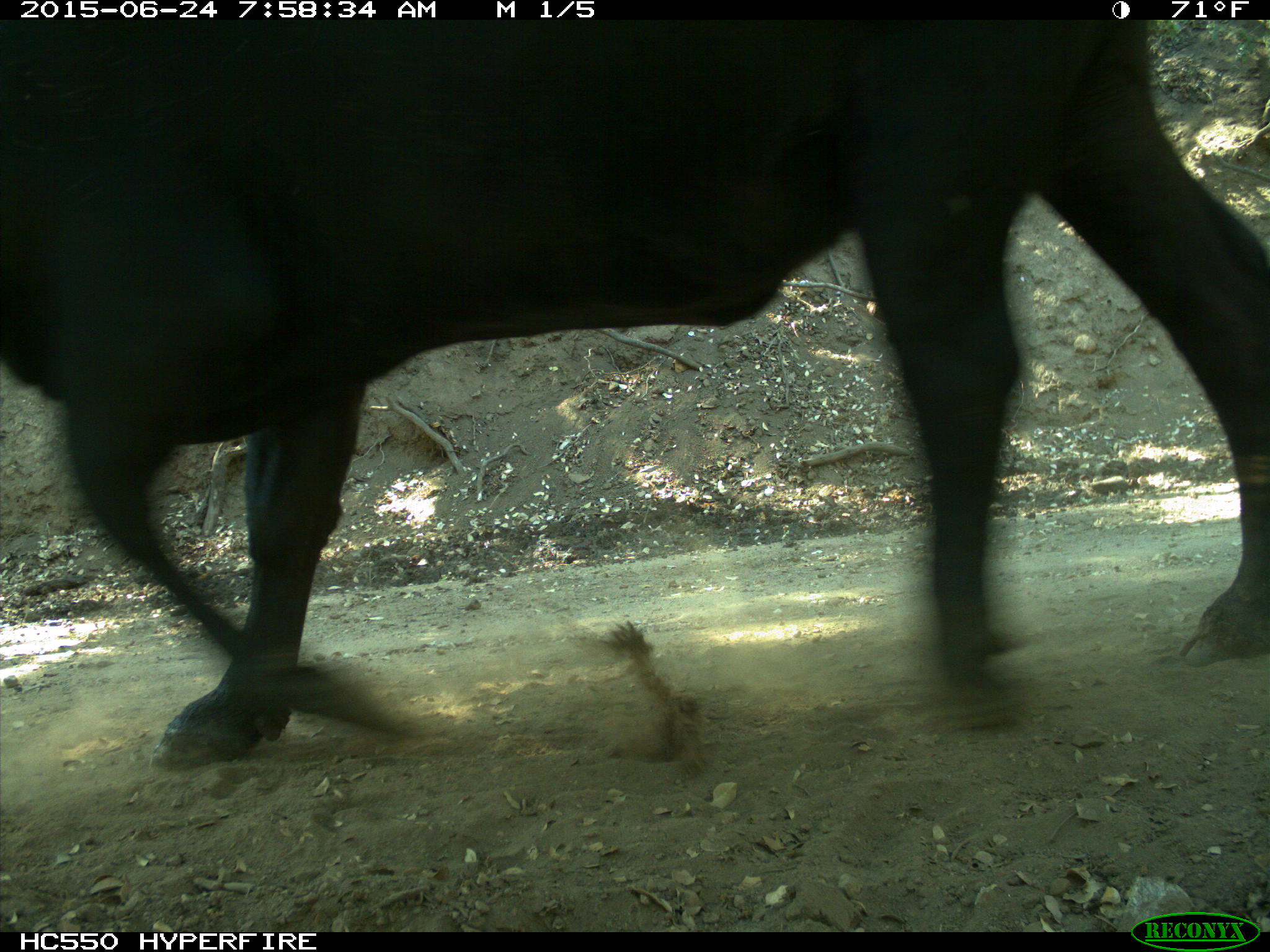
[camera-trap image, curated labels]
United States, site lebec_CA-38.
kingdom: Animalia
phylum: Chordata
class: Mammalia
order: Artiodactyla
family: Bovidae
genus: Bos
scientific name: Bos taurus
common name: domestic cow